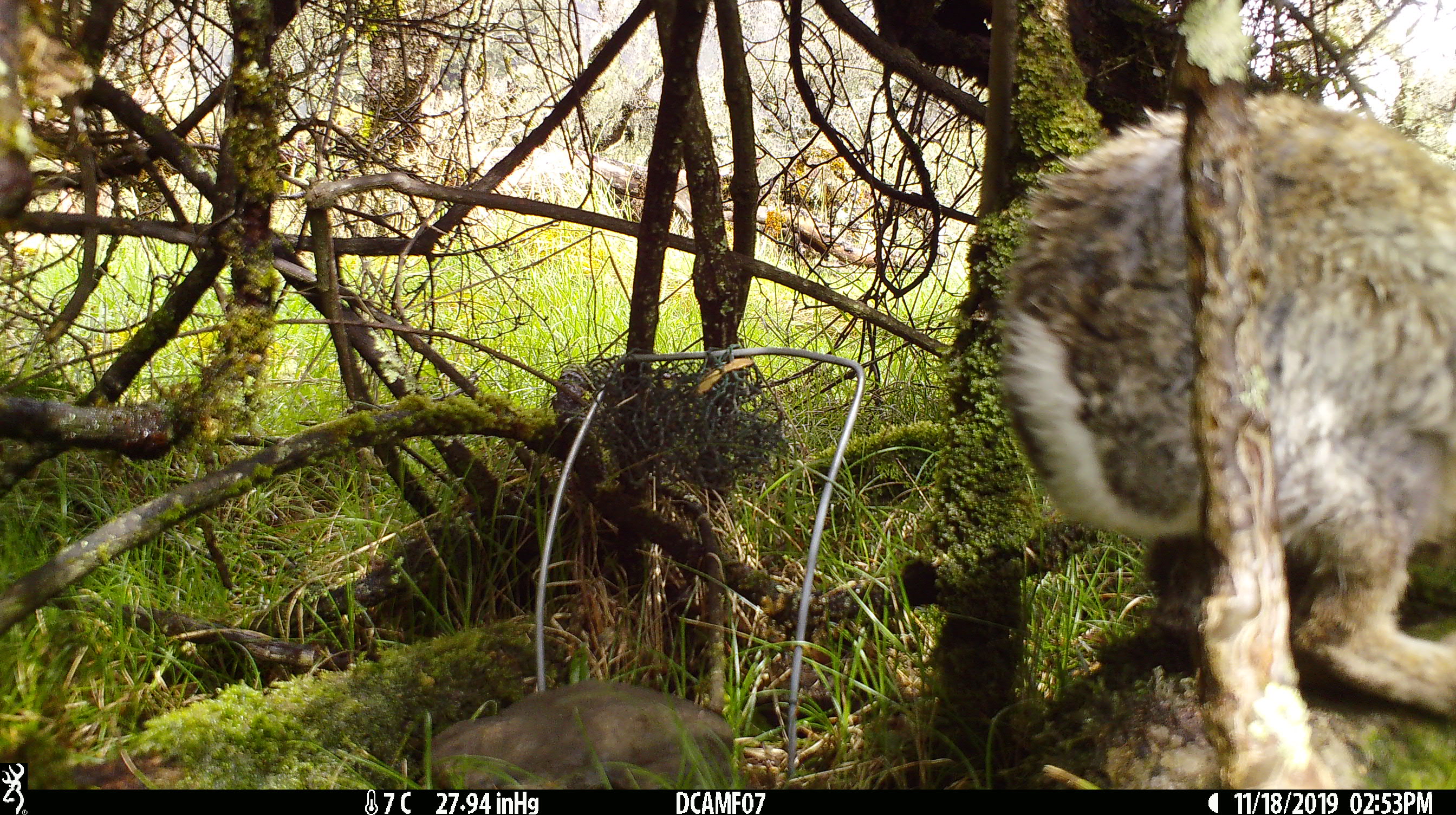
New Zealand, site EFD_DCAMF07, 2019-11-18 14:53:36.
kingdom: Animalia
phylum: Chordata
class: Mammalia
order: Lagomorpha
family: Leporidae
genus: Oryctolagus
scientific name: Oryctolagus cuniculus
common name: european rabbit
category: rabbit